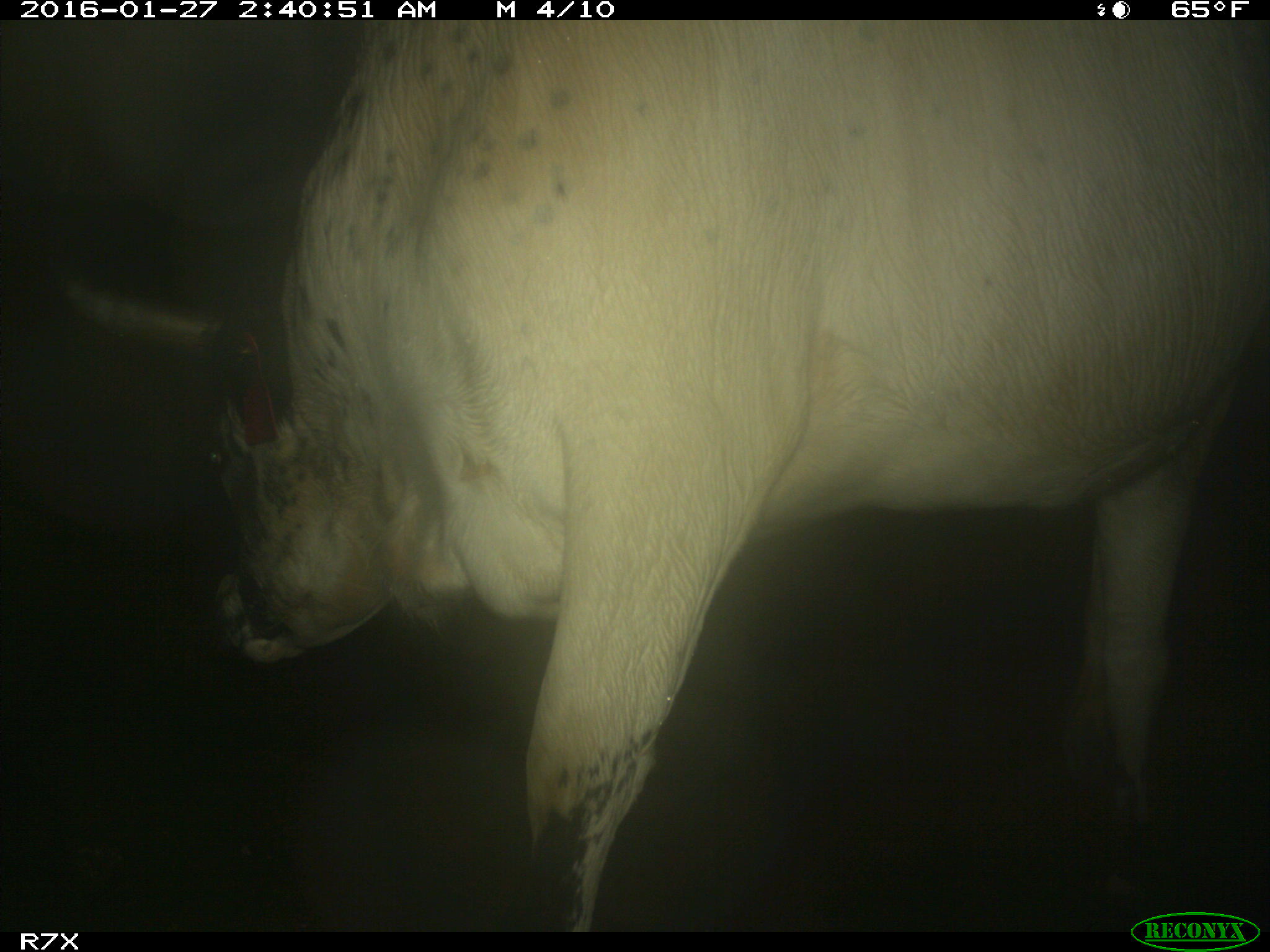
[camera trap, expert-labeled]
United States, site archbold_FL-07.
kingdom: Animalia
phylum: Chordata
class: Mammalia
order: Artiodactyla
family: Bovidae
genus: Bos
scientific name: Bos taurus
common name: domestic cow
Bos taurus (domestic cow).